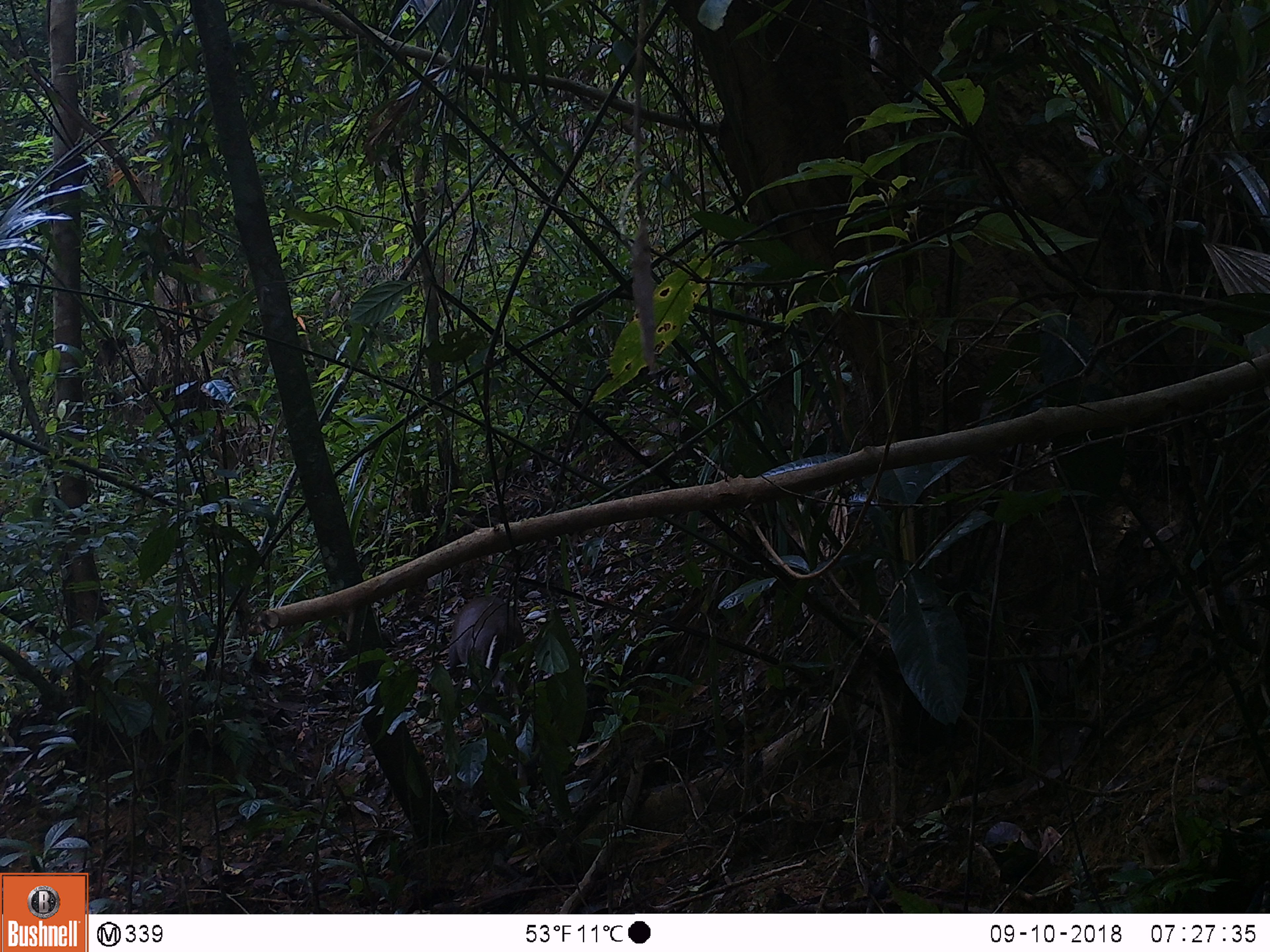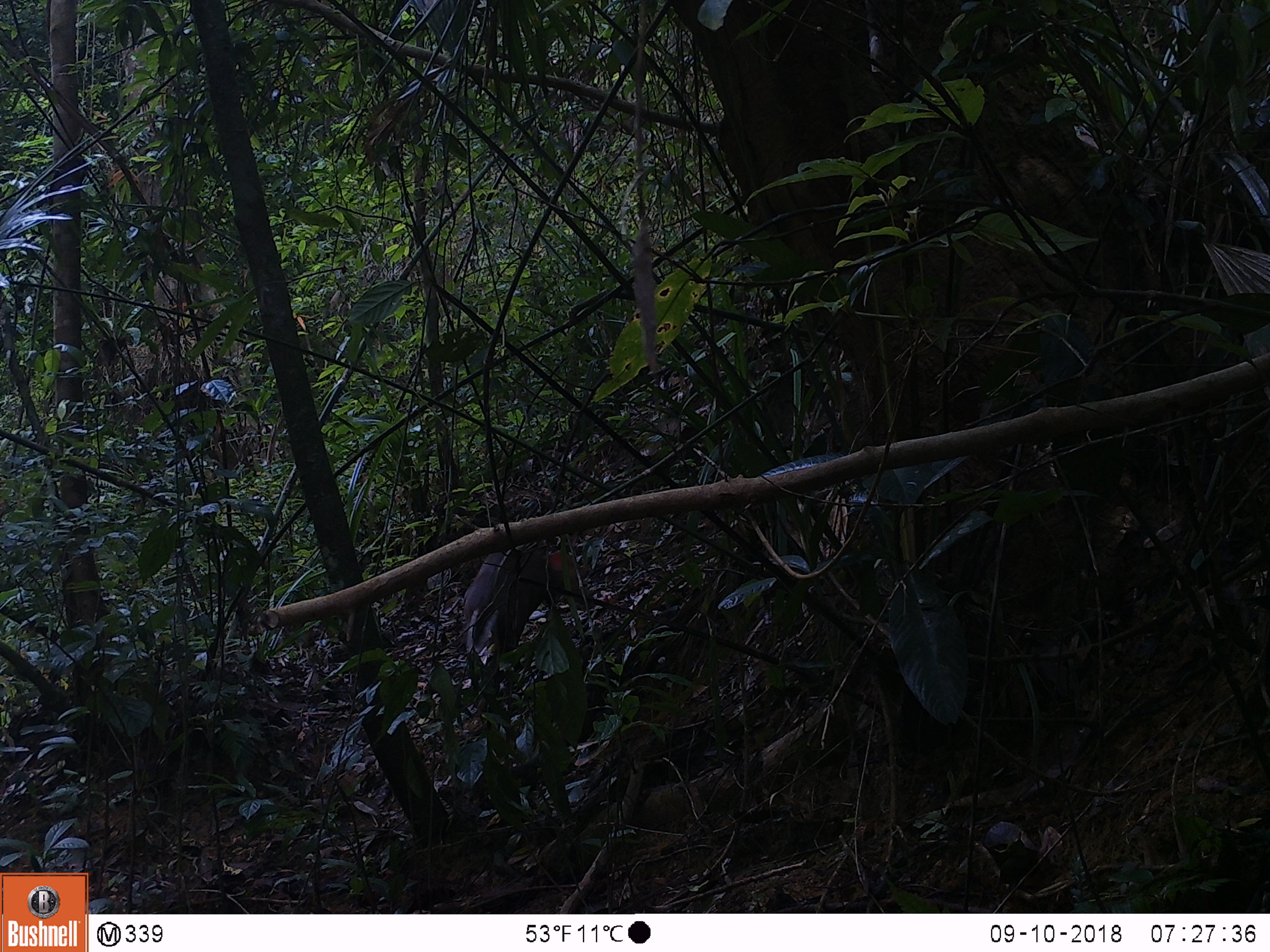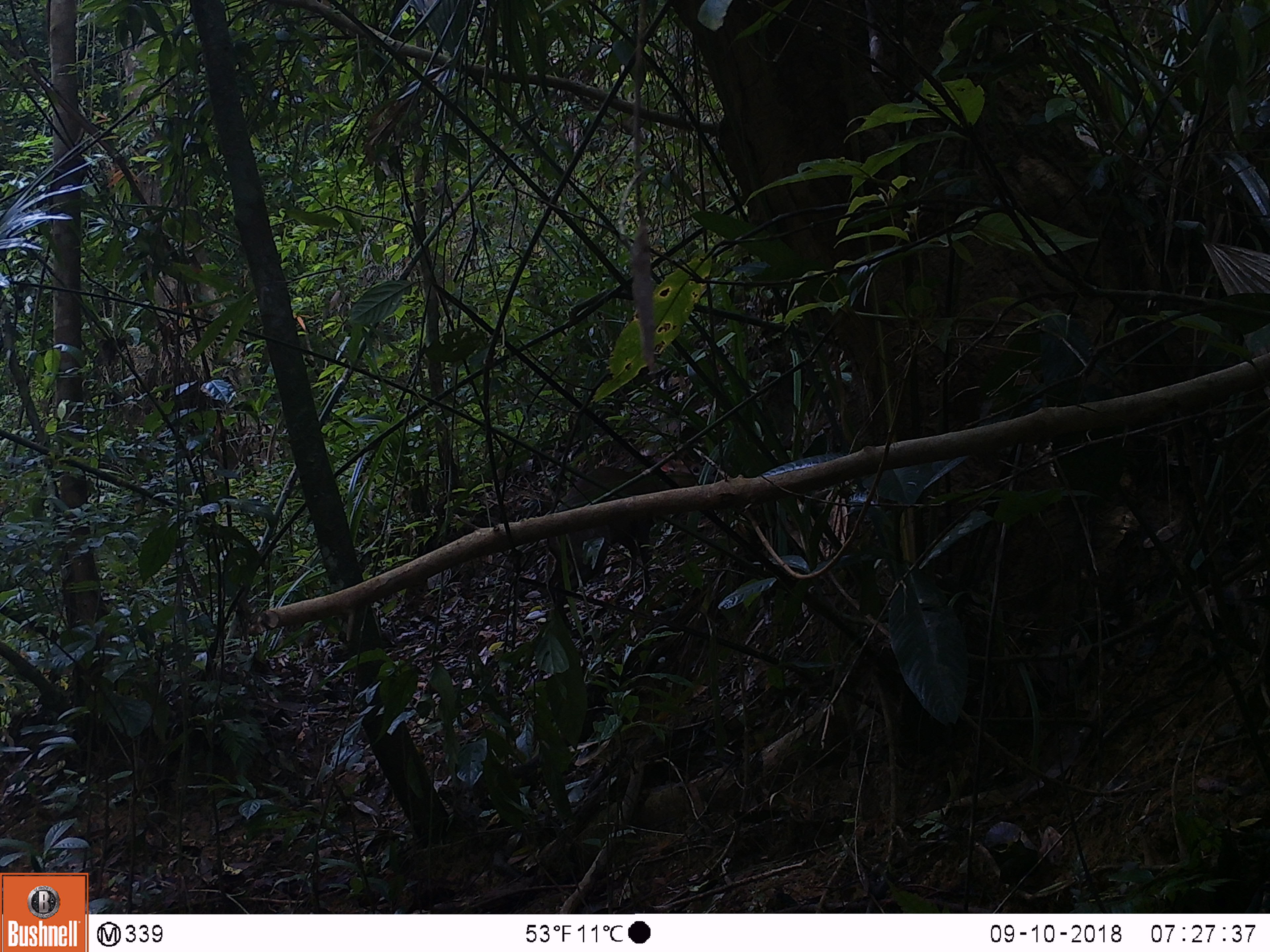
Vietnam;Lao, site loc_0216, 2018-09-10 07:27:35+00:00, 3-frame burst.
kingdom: Animalia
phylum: Chordata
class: Mammalia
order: Artiodactyla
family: Cervidae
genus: Muntiacus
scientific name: Muntiacus rooseveltorum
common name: roosevelt's muntjac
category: roosevelts muntjac group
Roosevelts muntjac group (roosevelt's muntjac) (Muntiacus rooseveltorum). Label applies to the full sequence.